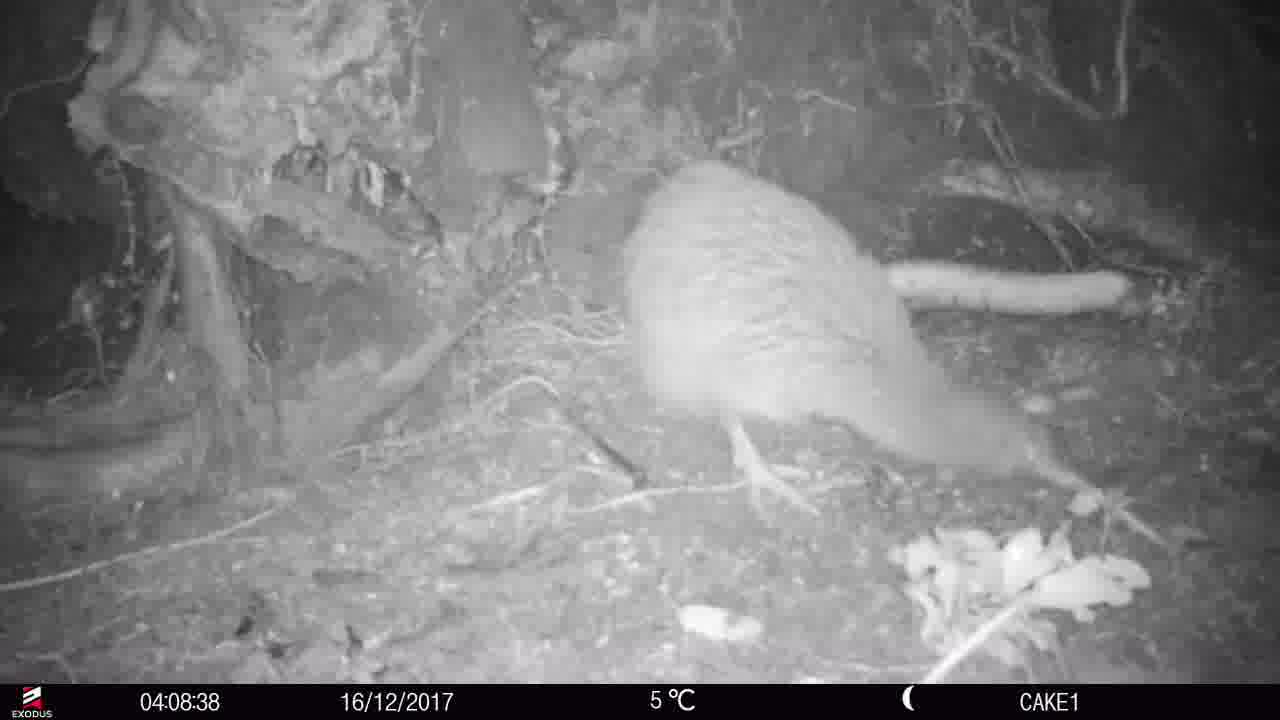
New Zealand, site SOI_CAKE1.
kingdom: Animalia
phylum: Chordata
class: Aves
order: Apterygiformes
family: Apterygidae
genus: Apteryx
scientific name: Apteryx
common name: kiwi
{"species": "kiwi (Apteryx)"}